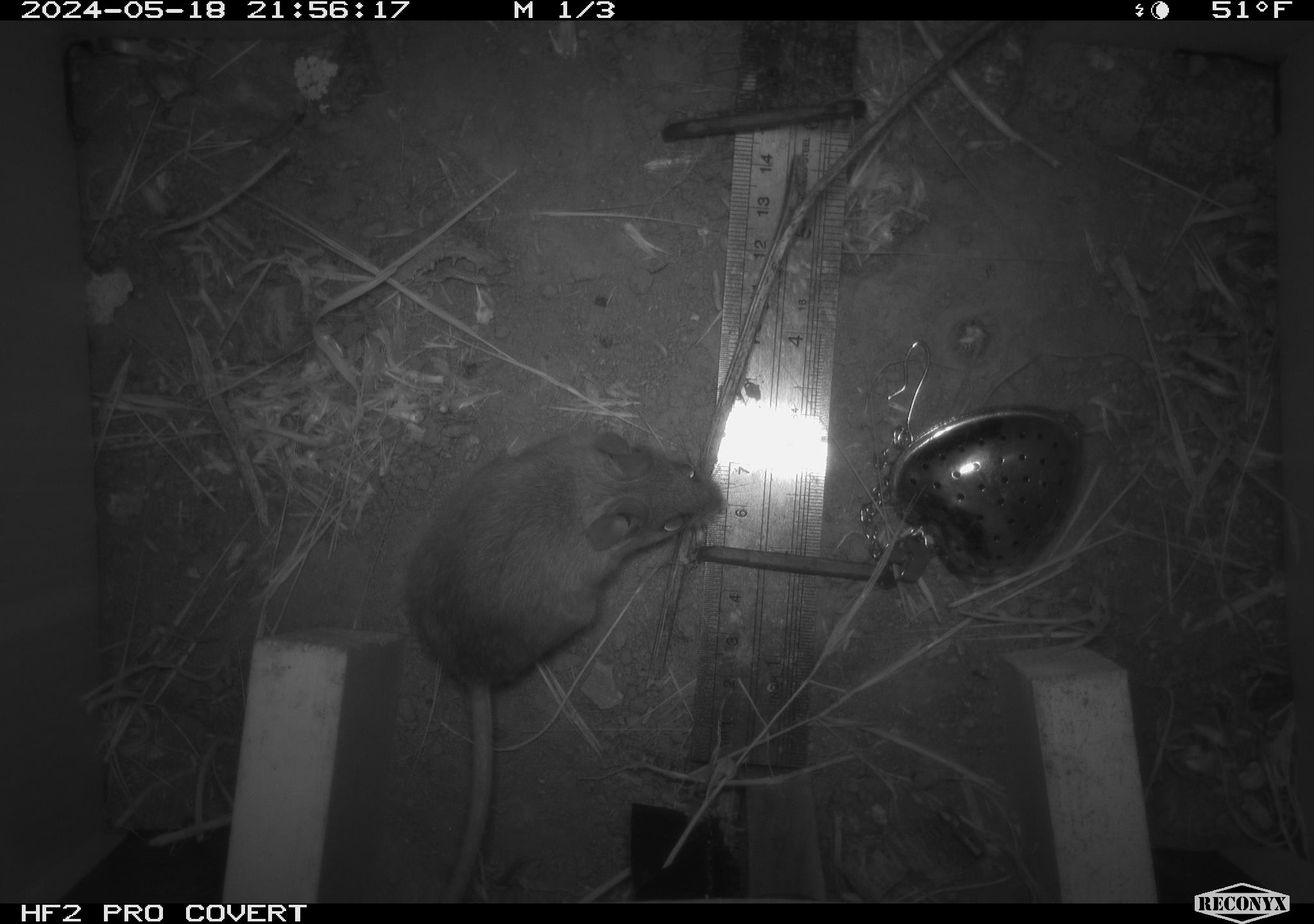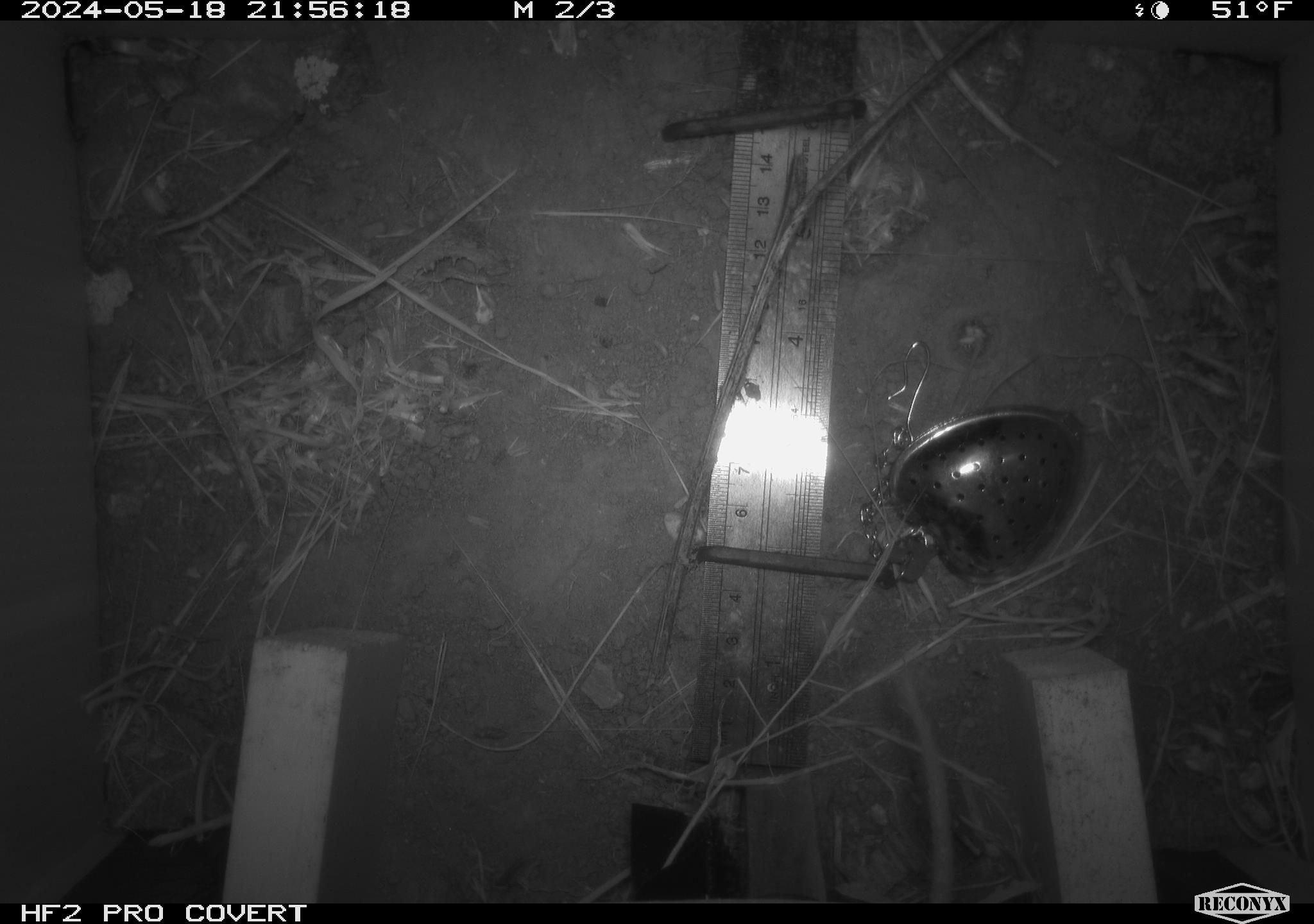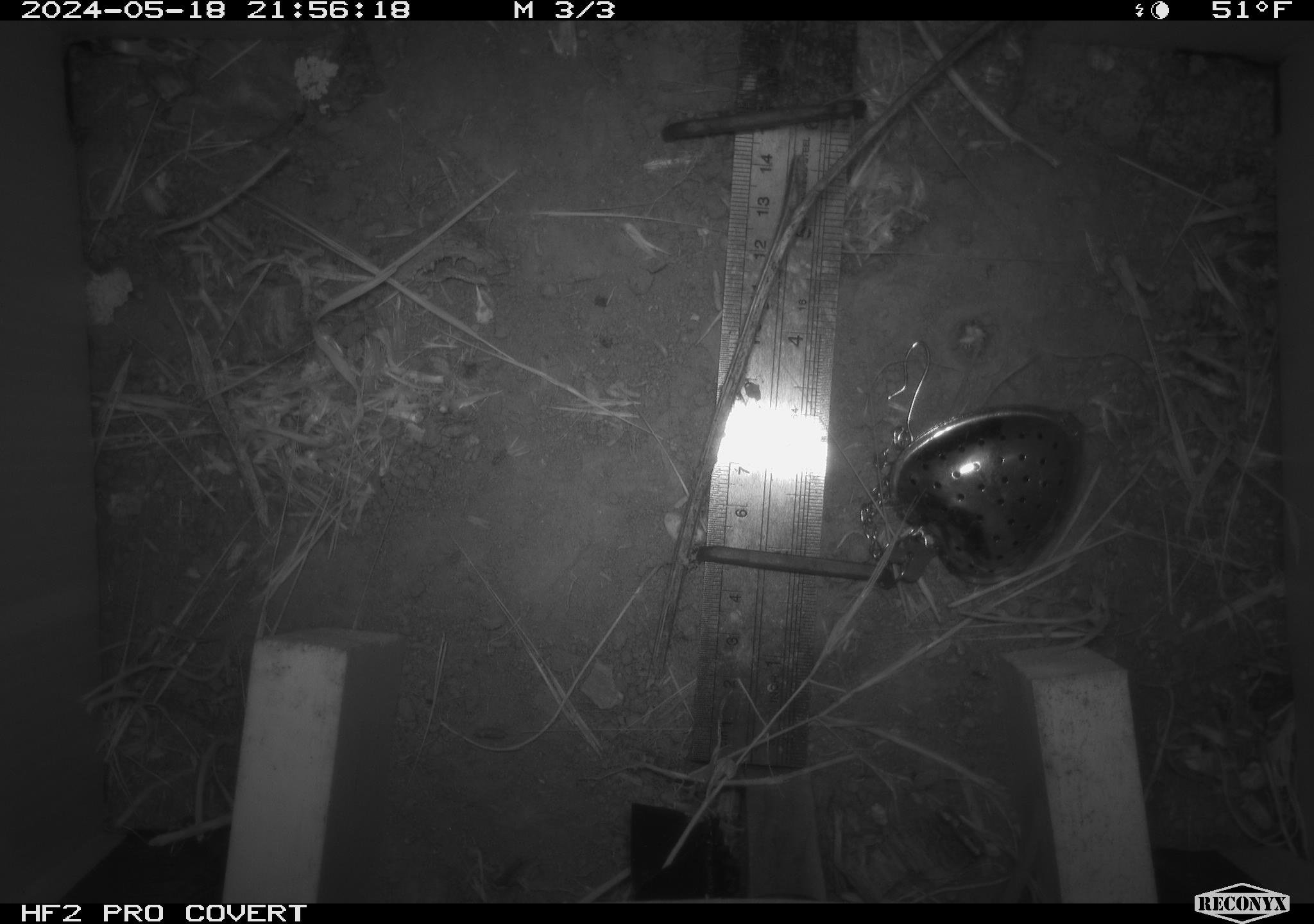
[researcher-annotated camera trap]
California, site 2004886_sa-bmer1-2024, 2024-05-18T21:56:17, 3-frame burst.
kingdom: Animalia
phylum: Chordata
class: Mammalia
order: Rodentia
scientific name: Rodentia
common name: mouse species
Mouse species (Rodentia).